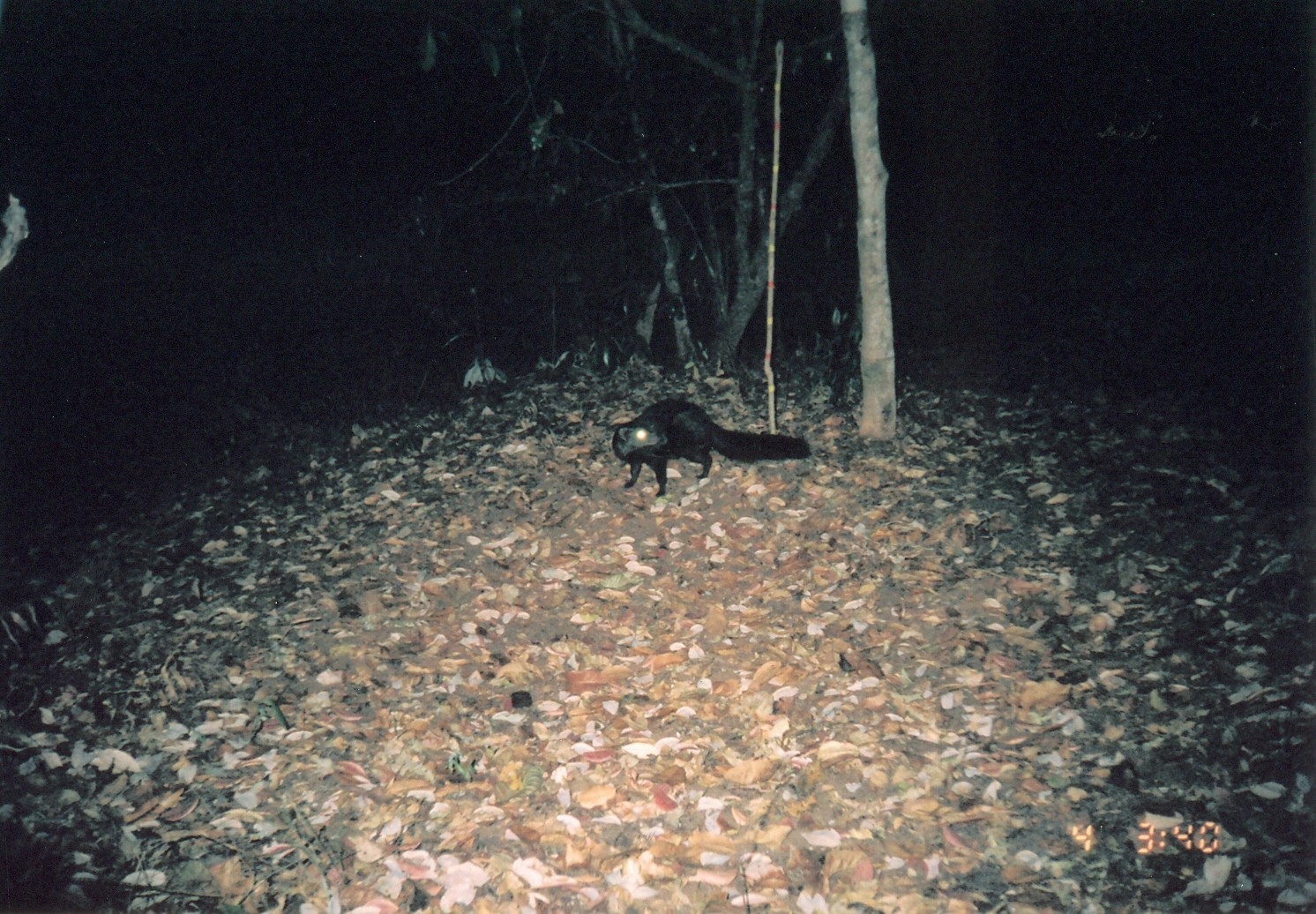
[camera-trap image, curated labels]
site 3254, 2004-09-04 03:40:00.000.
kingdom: Animalia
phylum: Chordata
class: Mammalia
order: Carnivora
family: Herpestidae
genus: Bdeogale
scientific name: Bdeogale crassicauda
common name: bushy-tailed mongoose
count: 1